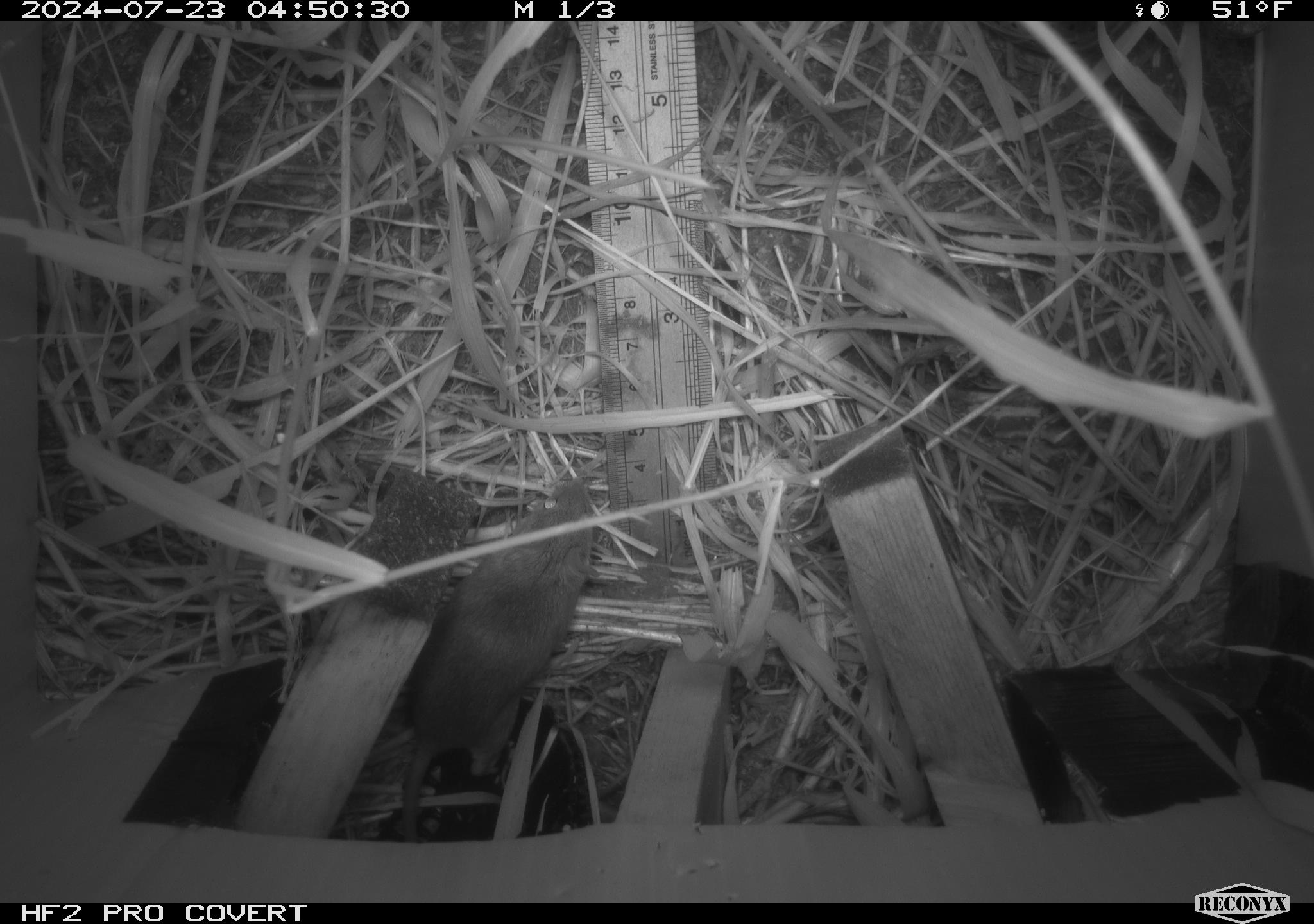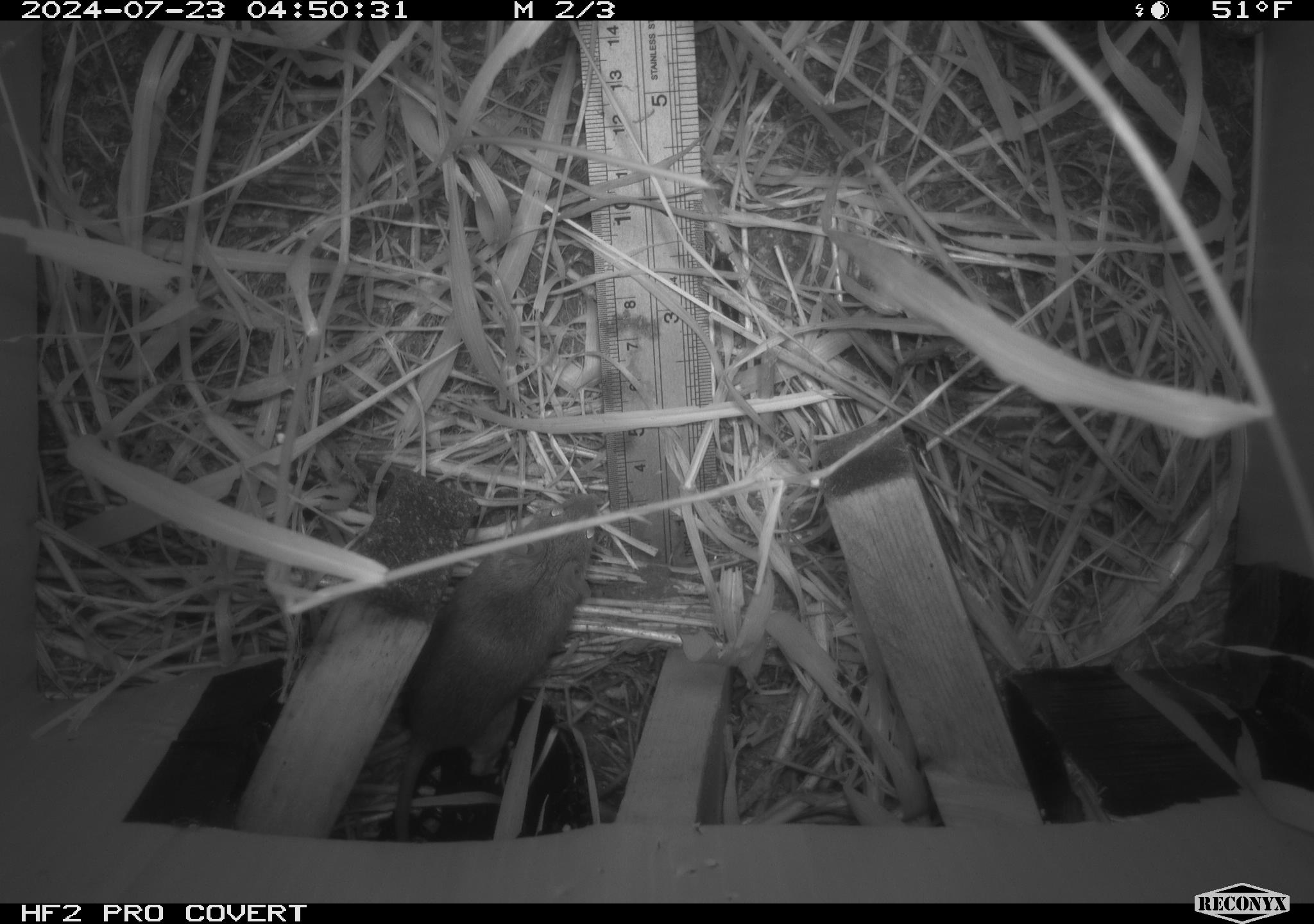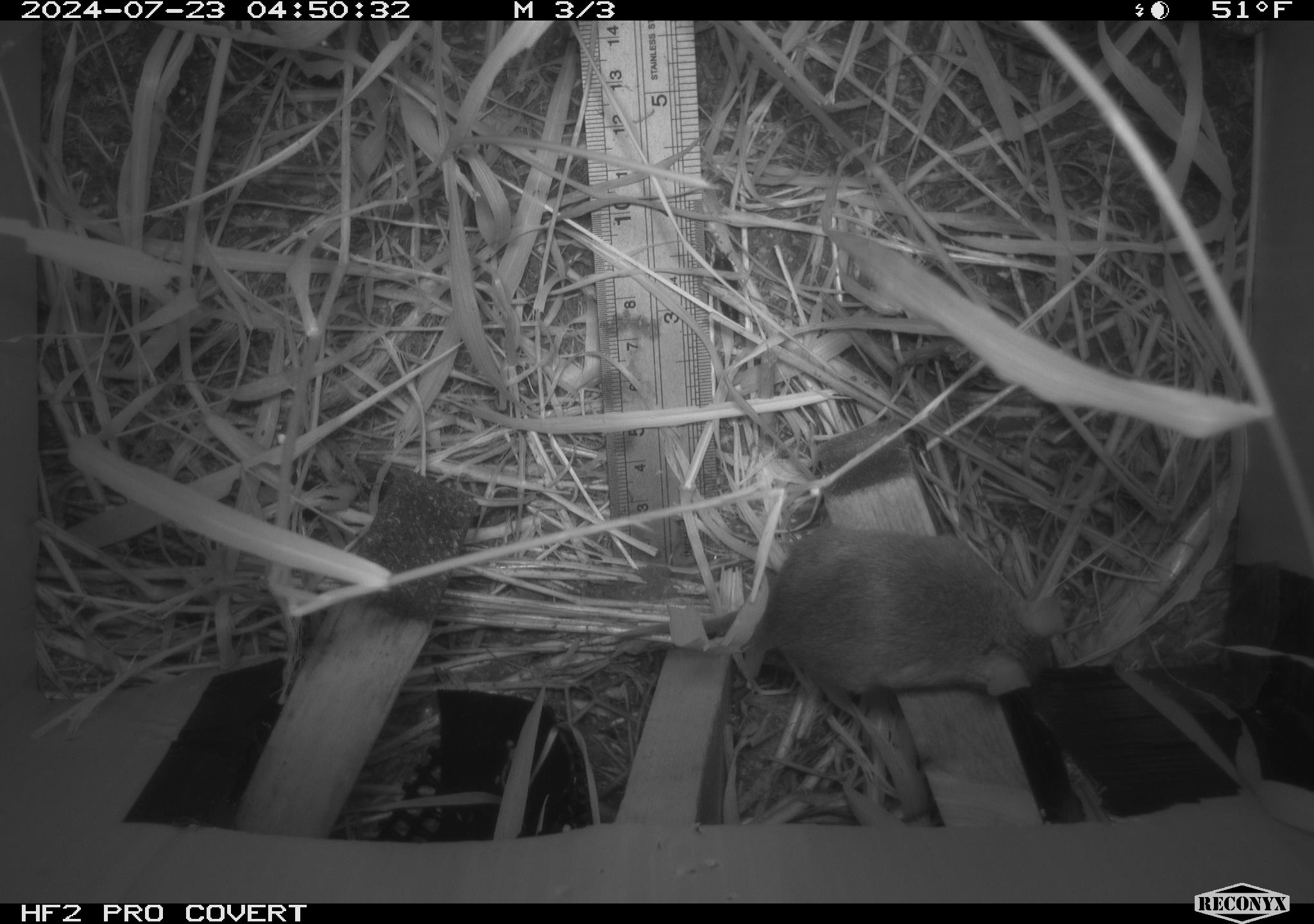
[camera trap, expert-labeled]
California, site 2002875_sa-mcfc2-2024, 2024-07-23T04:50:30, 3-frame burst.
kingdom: Animalia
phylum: Chordata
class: Mammalia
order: Rodentia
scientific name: Rodentia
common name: rodent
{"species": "rodent (Rodentia)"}